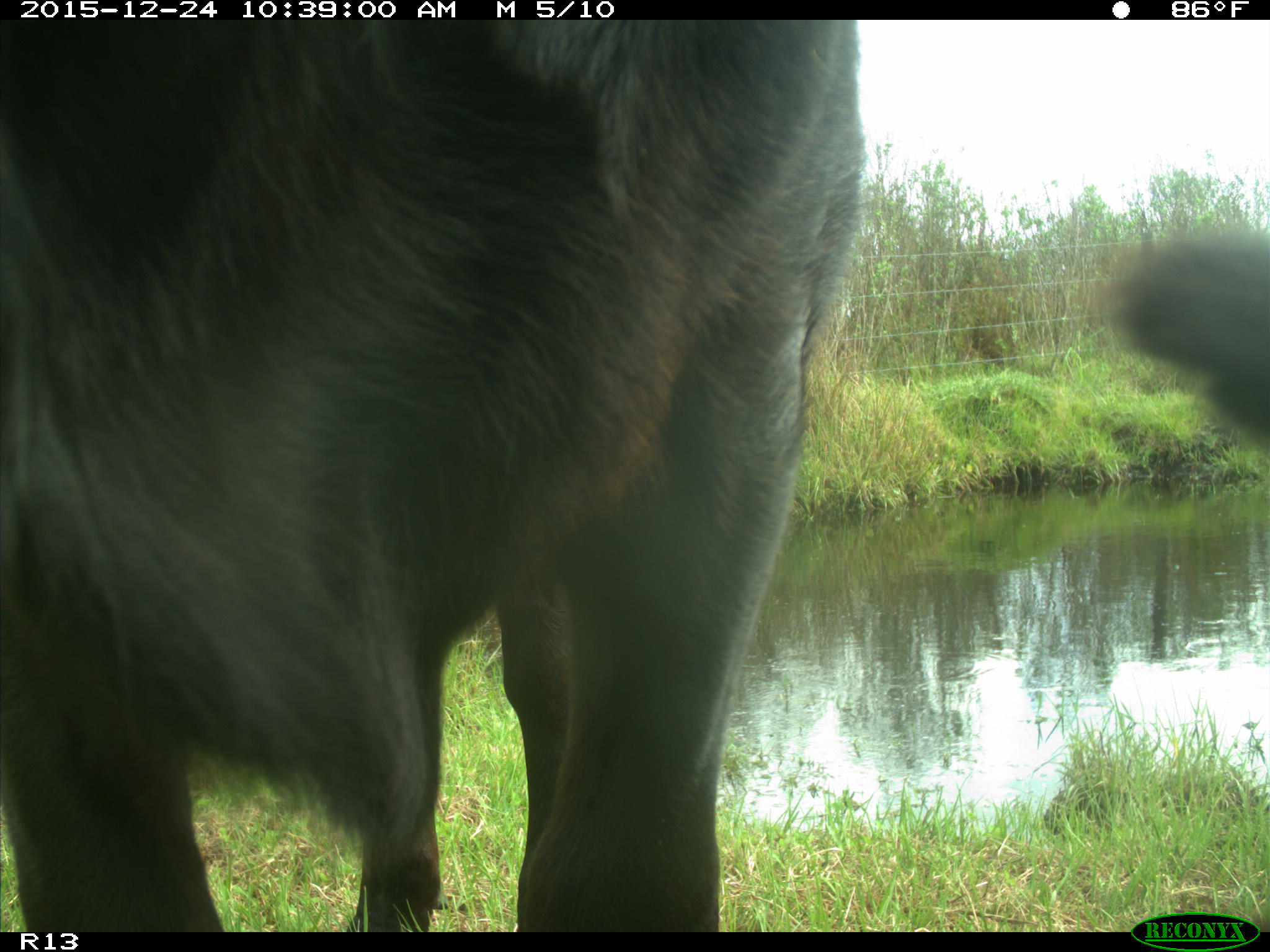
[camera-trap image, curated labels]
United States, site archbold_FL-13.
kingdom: Animalia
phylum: Chordata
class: Mammalia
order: Artiodactyla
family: Bovidae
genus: Bos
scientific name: Bos taurus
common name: domestic cow